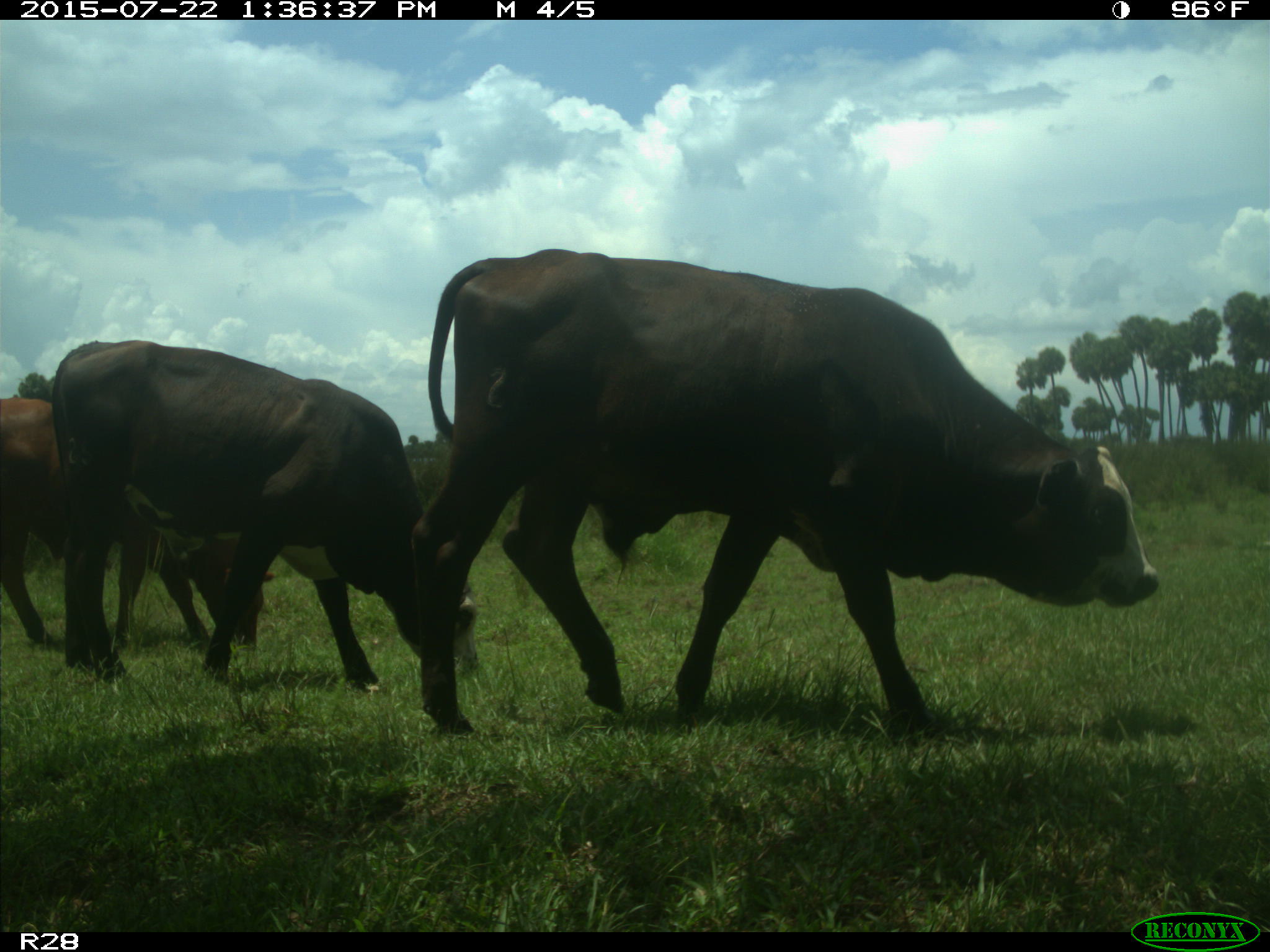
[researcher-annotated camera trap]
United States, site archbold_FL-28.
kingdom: Animalia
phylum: Chordata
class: Mammalia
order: Artiodactyla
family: Bovidae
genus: Bos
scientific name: Bos taurus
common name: domestic cow